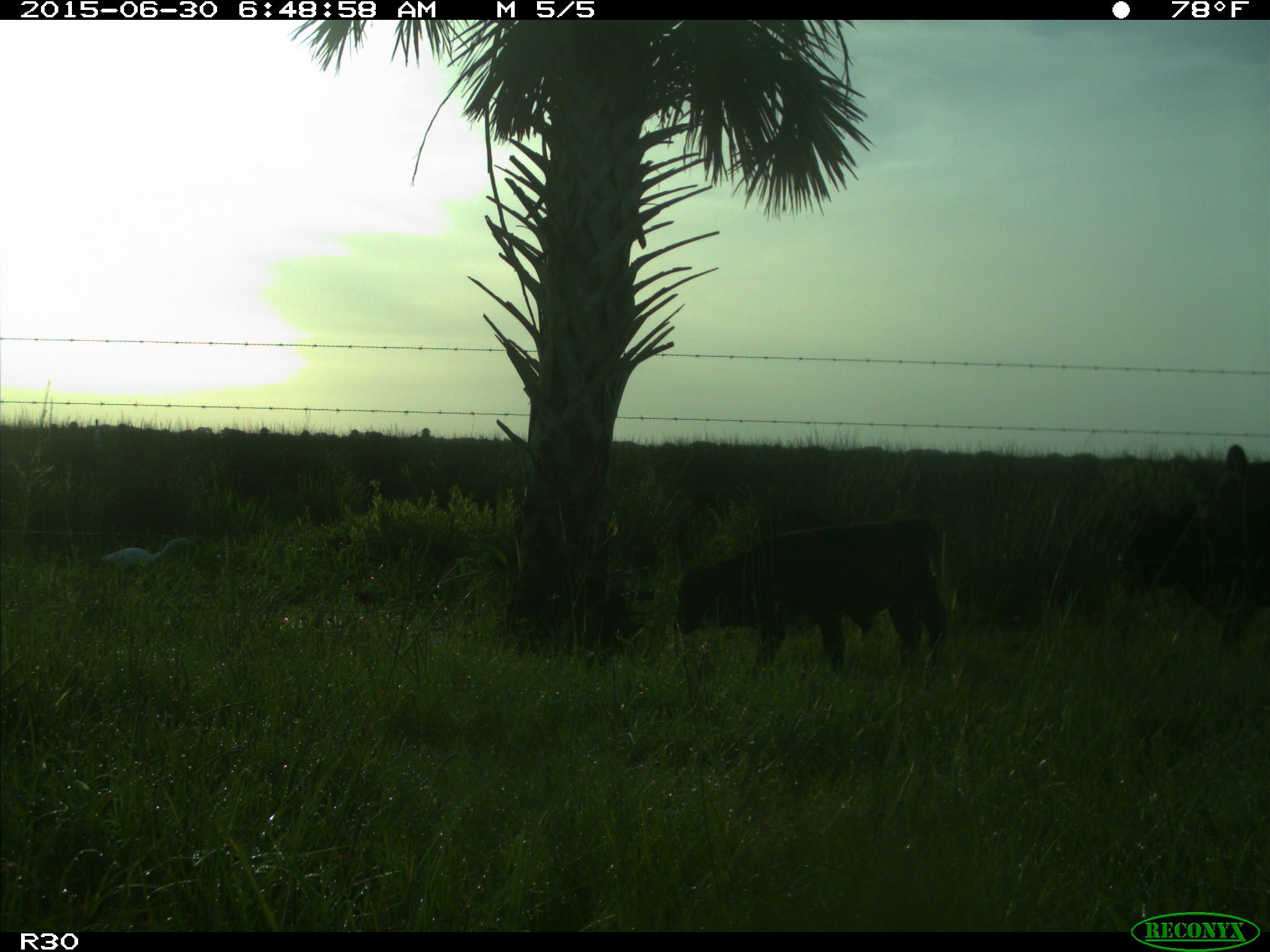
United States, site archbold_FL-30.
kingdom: Animalia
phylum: Chordata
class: Mammalia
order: Artiodactyla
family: Bovidae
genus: Bos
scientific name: Bos taurus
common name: domestic cow